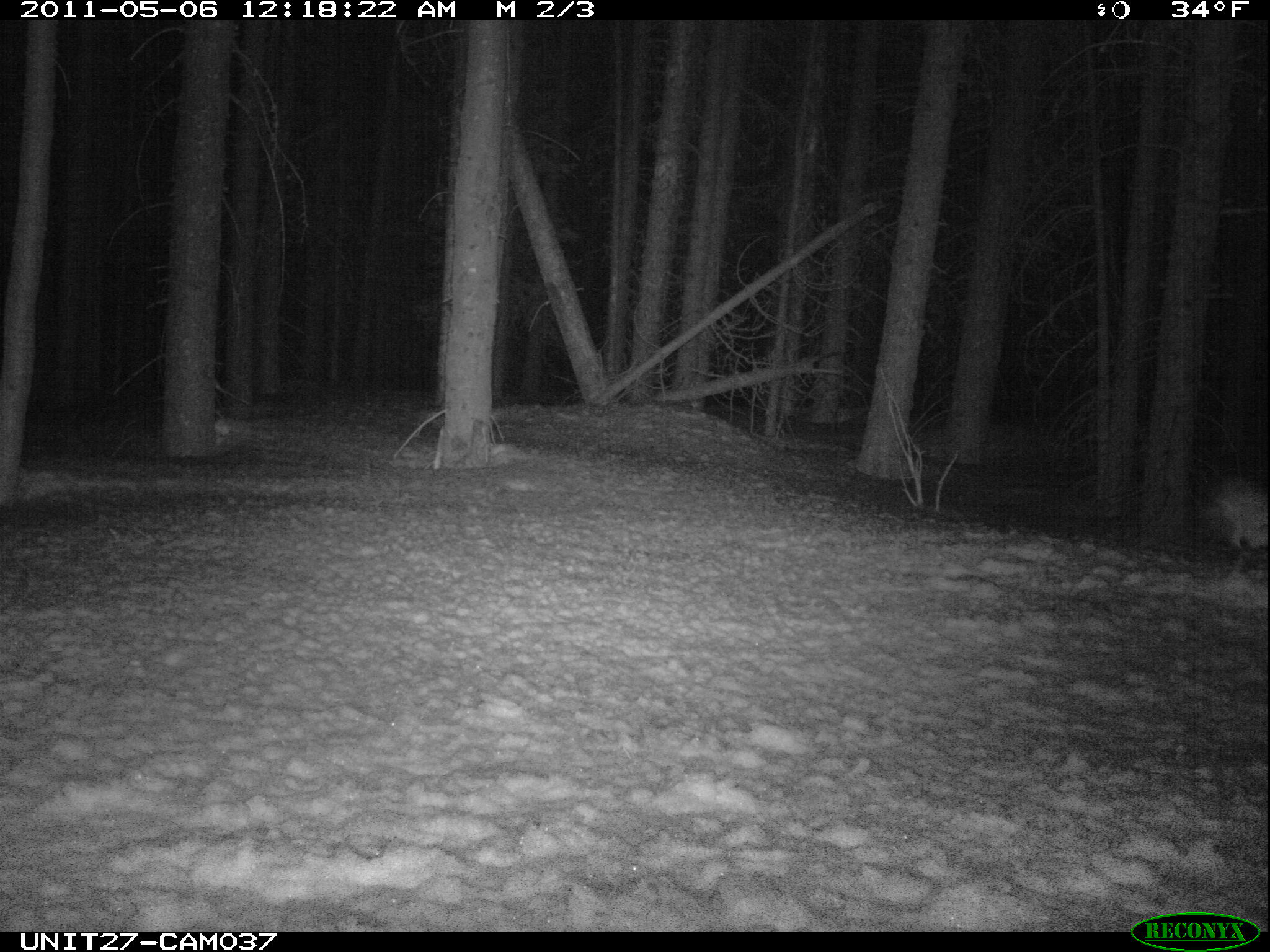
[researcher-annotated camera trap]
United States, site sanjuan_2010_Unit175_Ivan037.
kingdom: Animalia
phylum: Chordata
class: Mammalia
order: Lagomorpha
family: Leporidae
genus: Lepus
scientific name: Lepus americanus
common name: snowshoe hare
Lepus americanus (snowshoe hare).